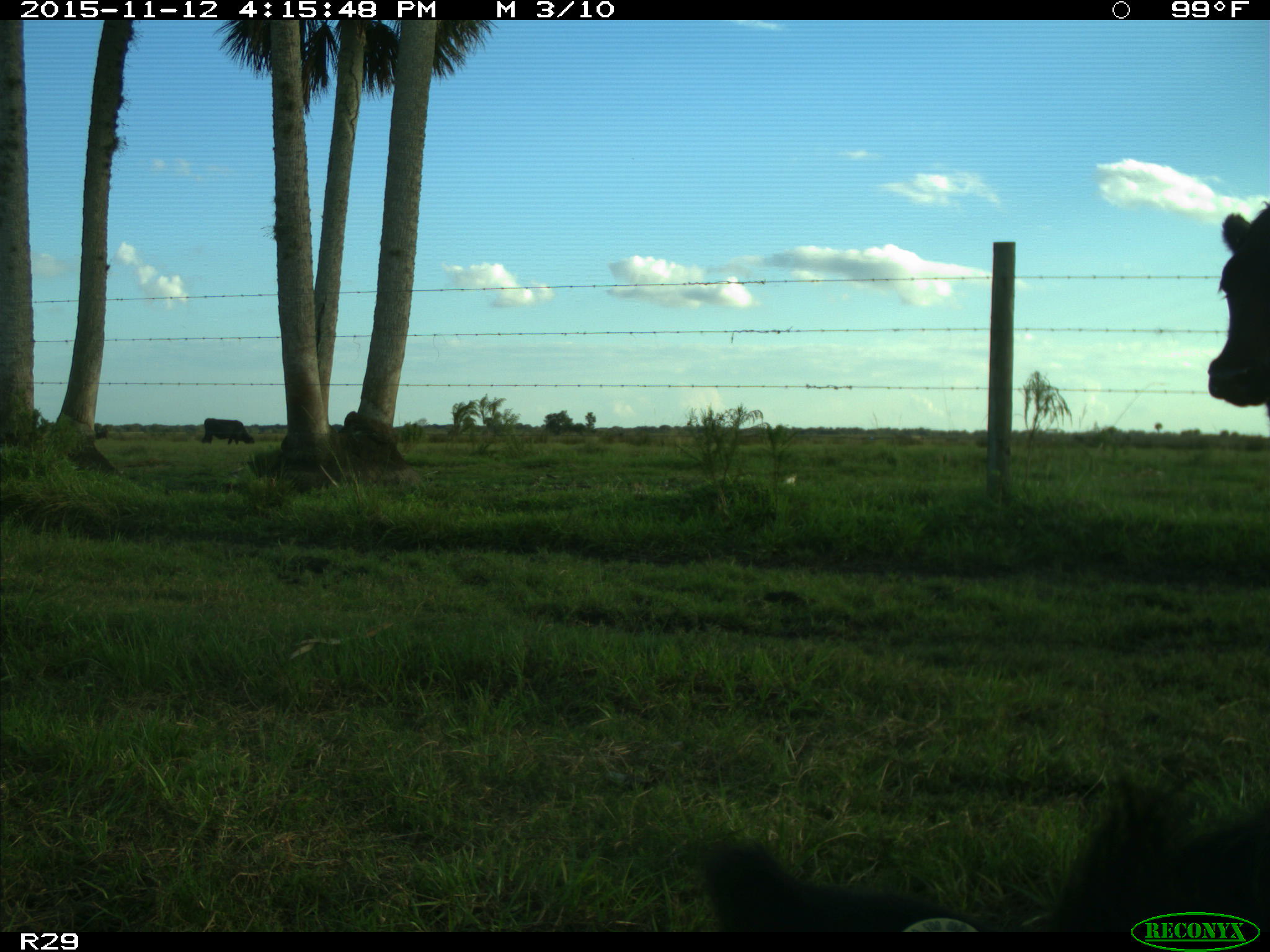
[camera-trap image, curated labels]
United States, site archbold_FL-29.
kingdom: Animalia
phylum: Chordata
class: Mammalia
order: Artiodactyla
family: Bovidae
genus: Bos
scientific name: Bos taurus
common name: domestic cow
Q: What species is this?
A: Bos taurus (domestic cow).